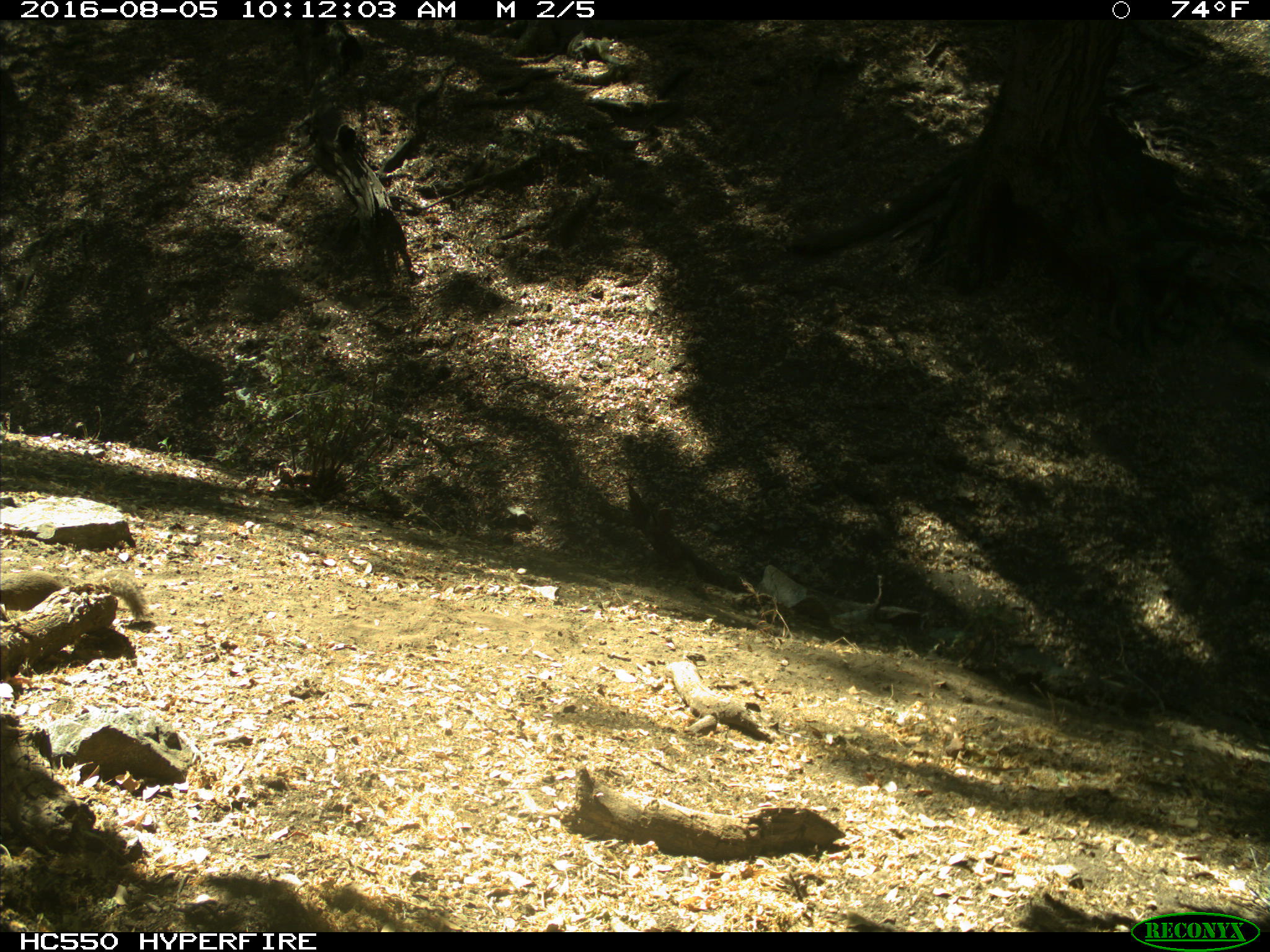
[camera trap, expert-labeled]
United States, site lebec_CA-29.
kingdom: Animalia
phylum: Chordata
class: Mammalia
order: Rodentia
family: Sciuridae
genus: Otospermophilus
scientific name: Otospermophilus beecheyi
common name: california ground squirrel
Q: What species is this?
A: Otospermophilus beecheyi (california ground squirrel).